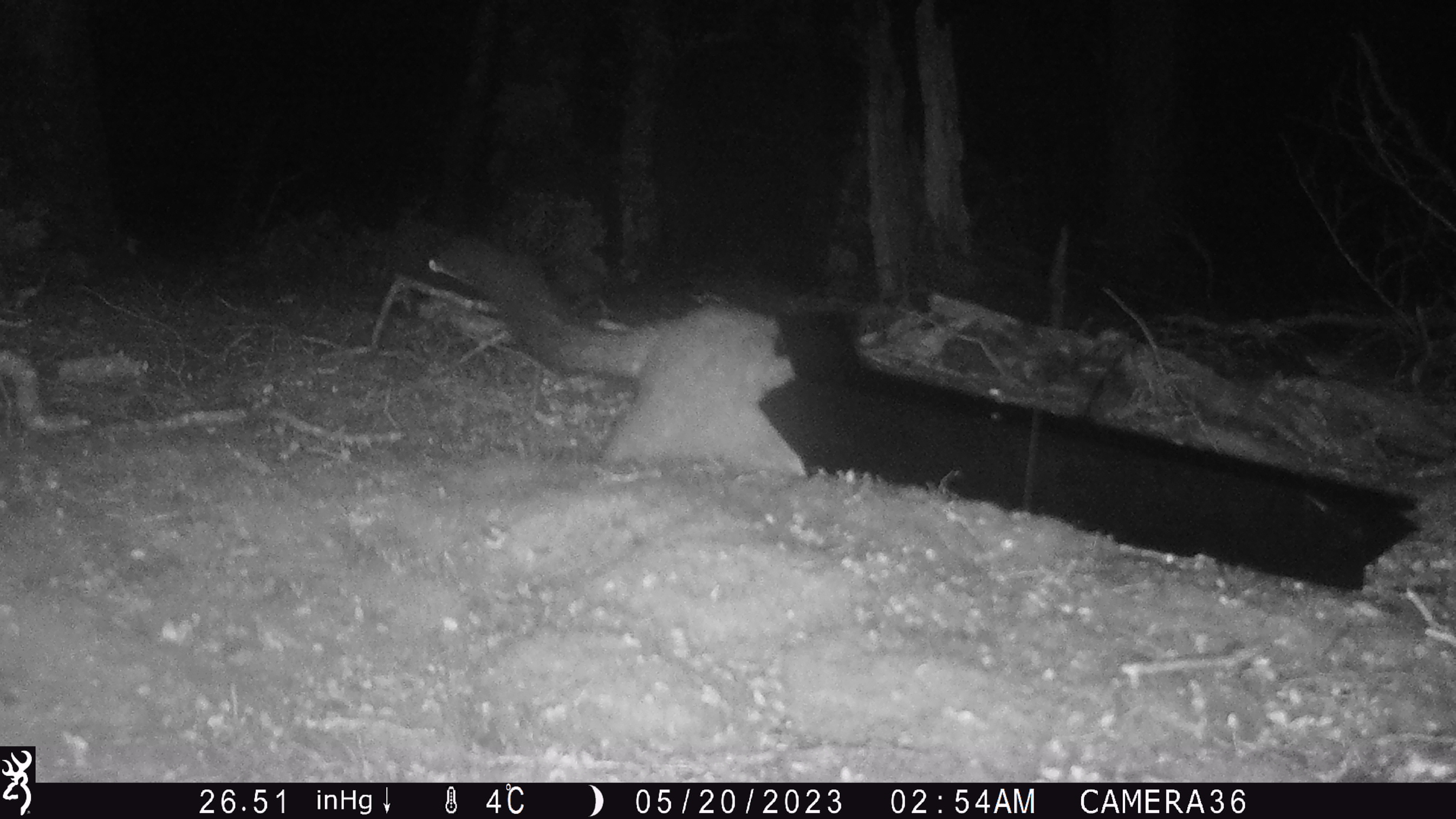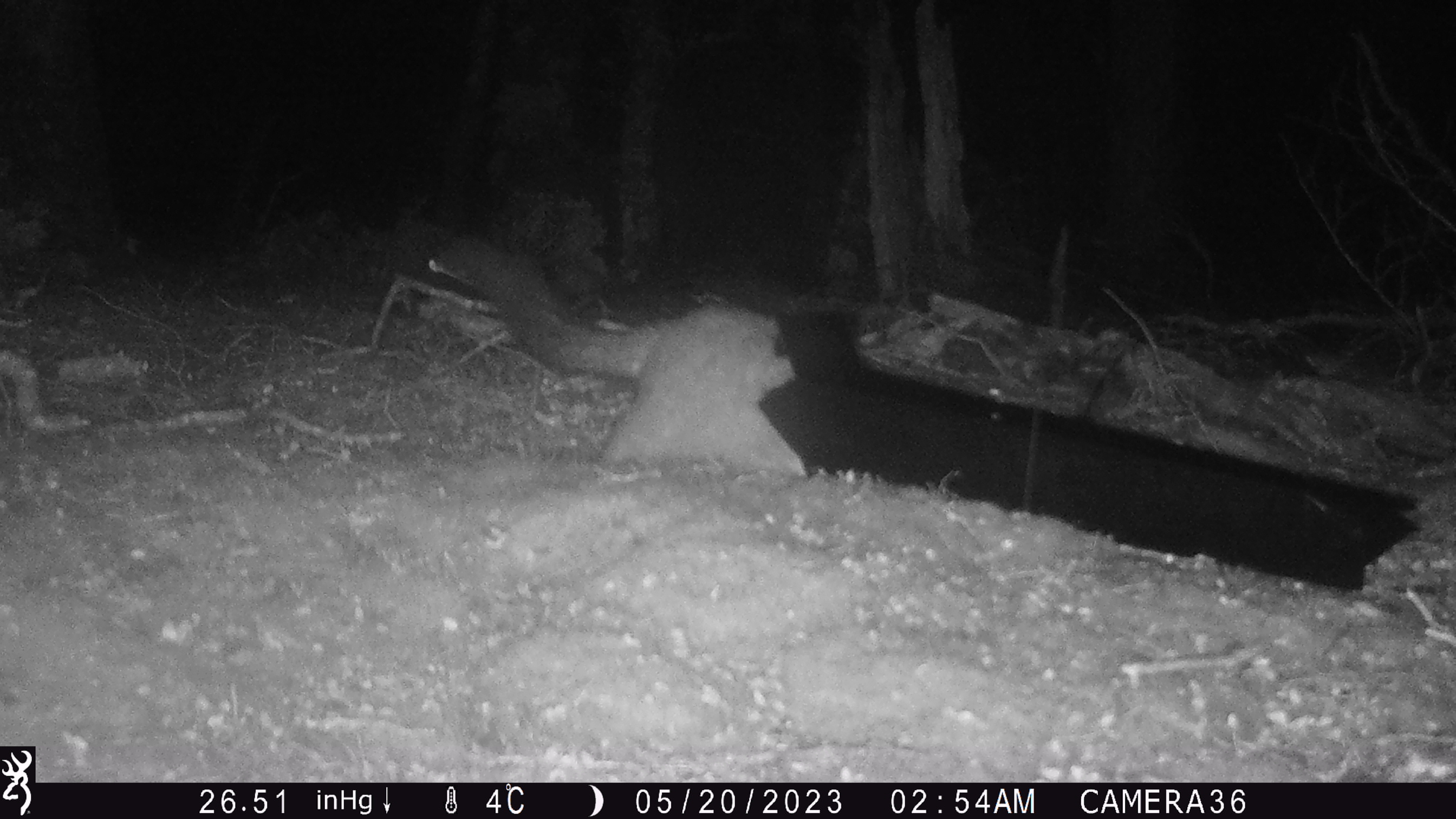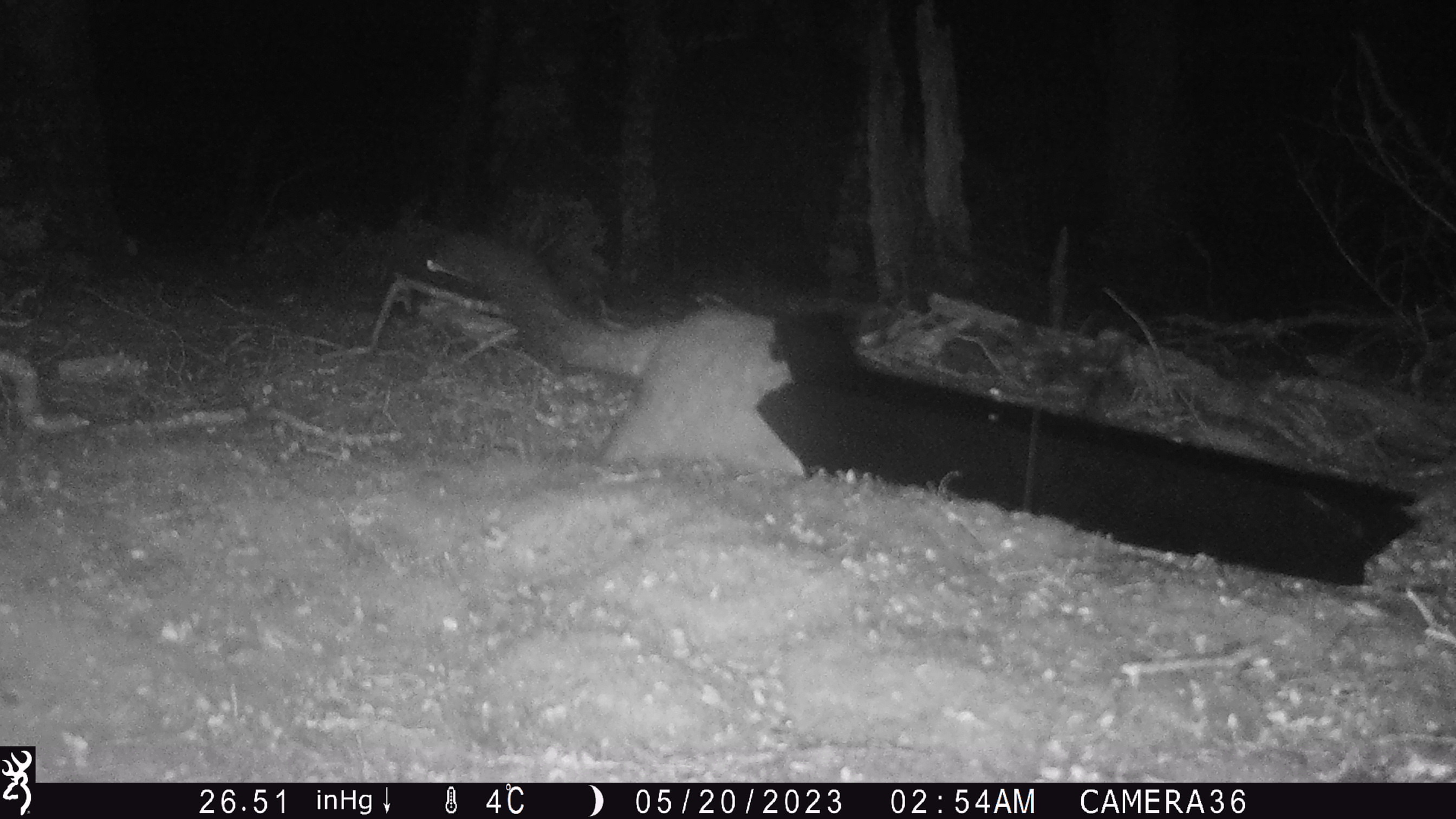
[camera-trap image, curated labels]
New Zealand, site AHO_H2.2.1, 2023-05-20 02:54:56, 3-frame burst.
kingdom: Animalia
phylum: Chordata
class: Mammalia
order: Diprotodontia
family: Phalangeridae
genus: Trichosurus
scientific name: Trichosurus vulpecula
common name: common brushtail possum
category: possum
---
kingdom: Animalia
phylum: Chordata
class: Mammalia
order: Carnivora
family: Mustelidae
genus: Mustela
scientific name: Mustela erminea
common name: stoat